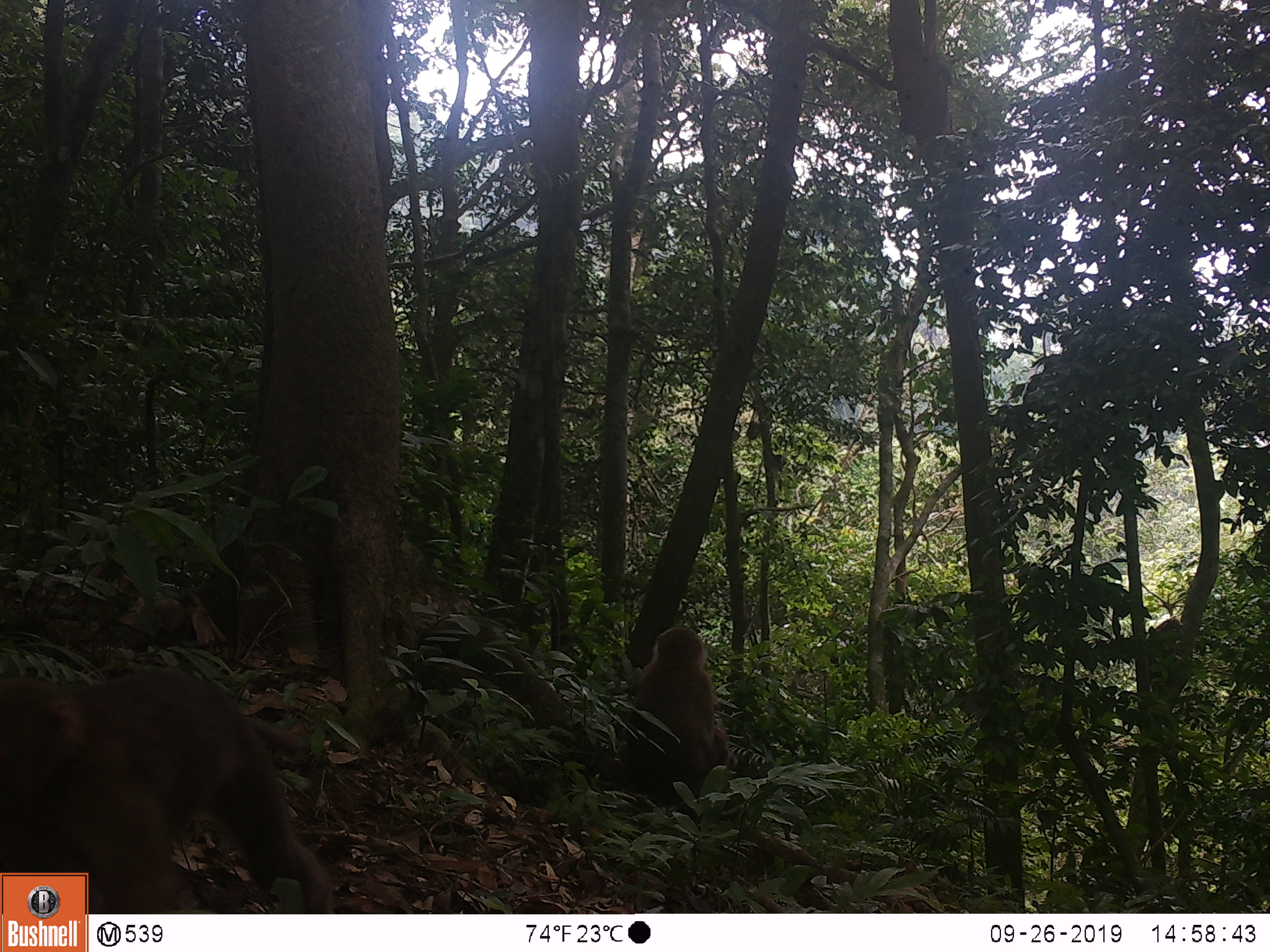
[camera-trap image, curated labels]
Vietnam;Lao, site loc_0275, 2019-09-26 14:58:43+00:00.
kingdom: Animalia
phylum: Chordata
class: Mammalia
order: Primates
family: Cercopithecidae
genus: Macaca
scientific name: Macaca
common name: macaques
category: assam or rhesus macaque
Assam or rhesus macaque (macaques) (Macaca). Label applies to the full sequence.